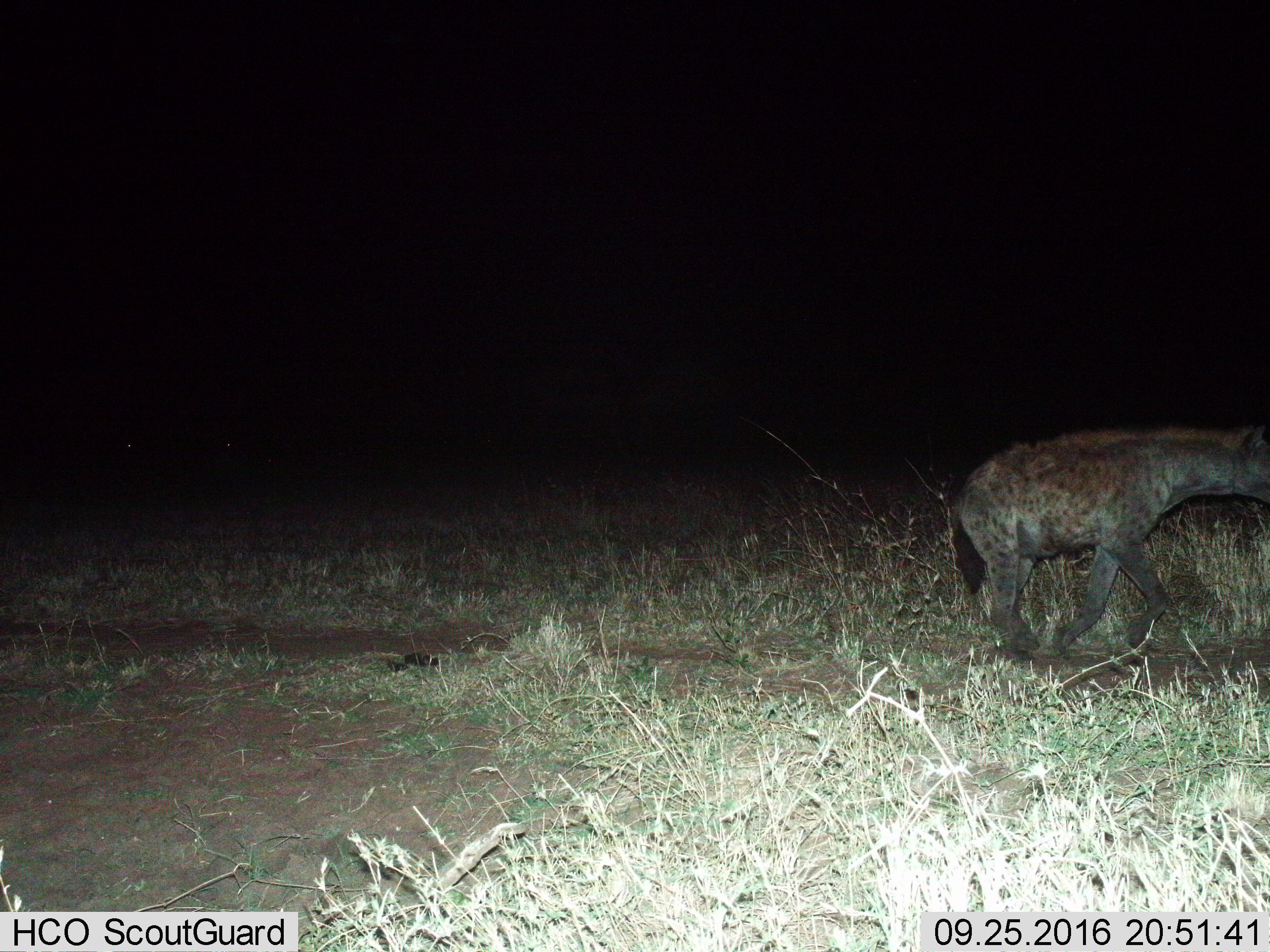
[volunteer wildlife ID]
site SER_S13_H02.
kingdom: Animalia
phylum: Chordata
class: Mammalia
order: Carnivora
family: Hyaenidae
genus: Crocuta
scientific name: Crocuta crocuta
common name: spotted hyena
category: hyenaspotted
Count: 1.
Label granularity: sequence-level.